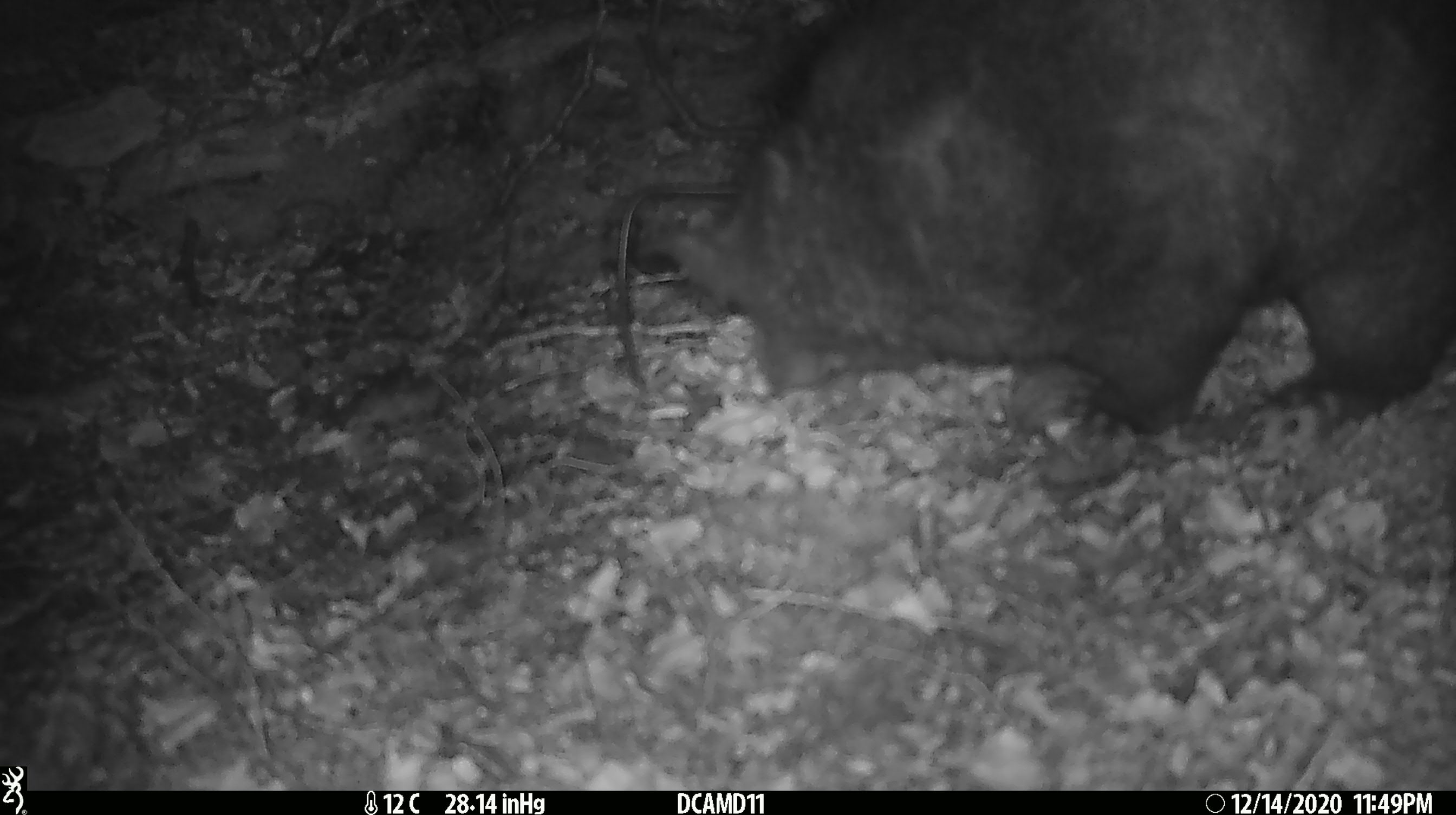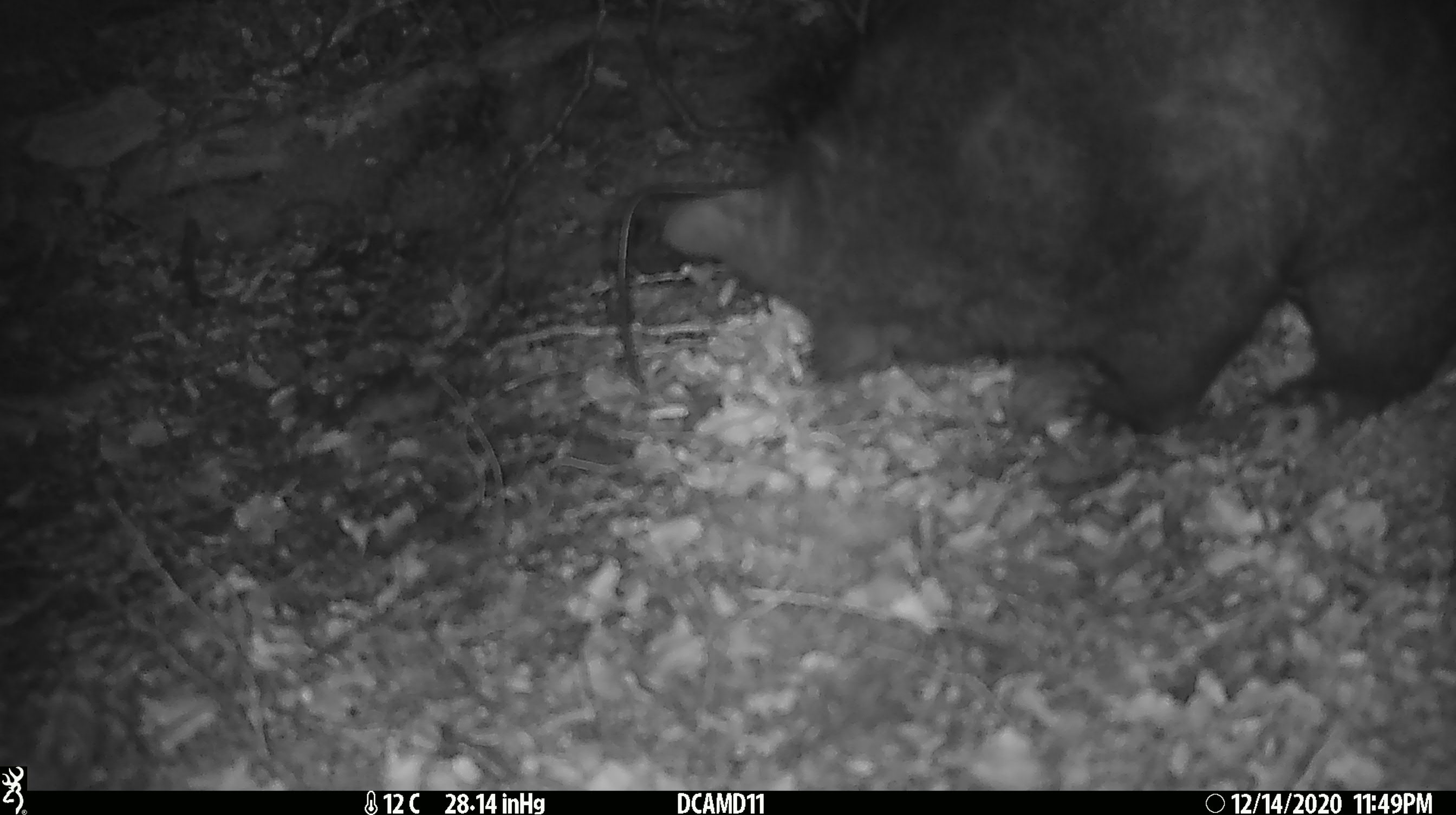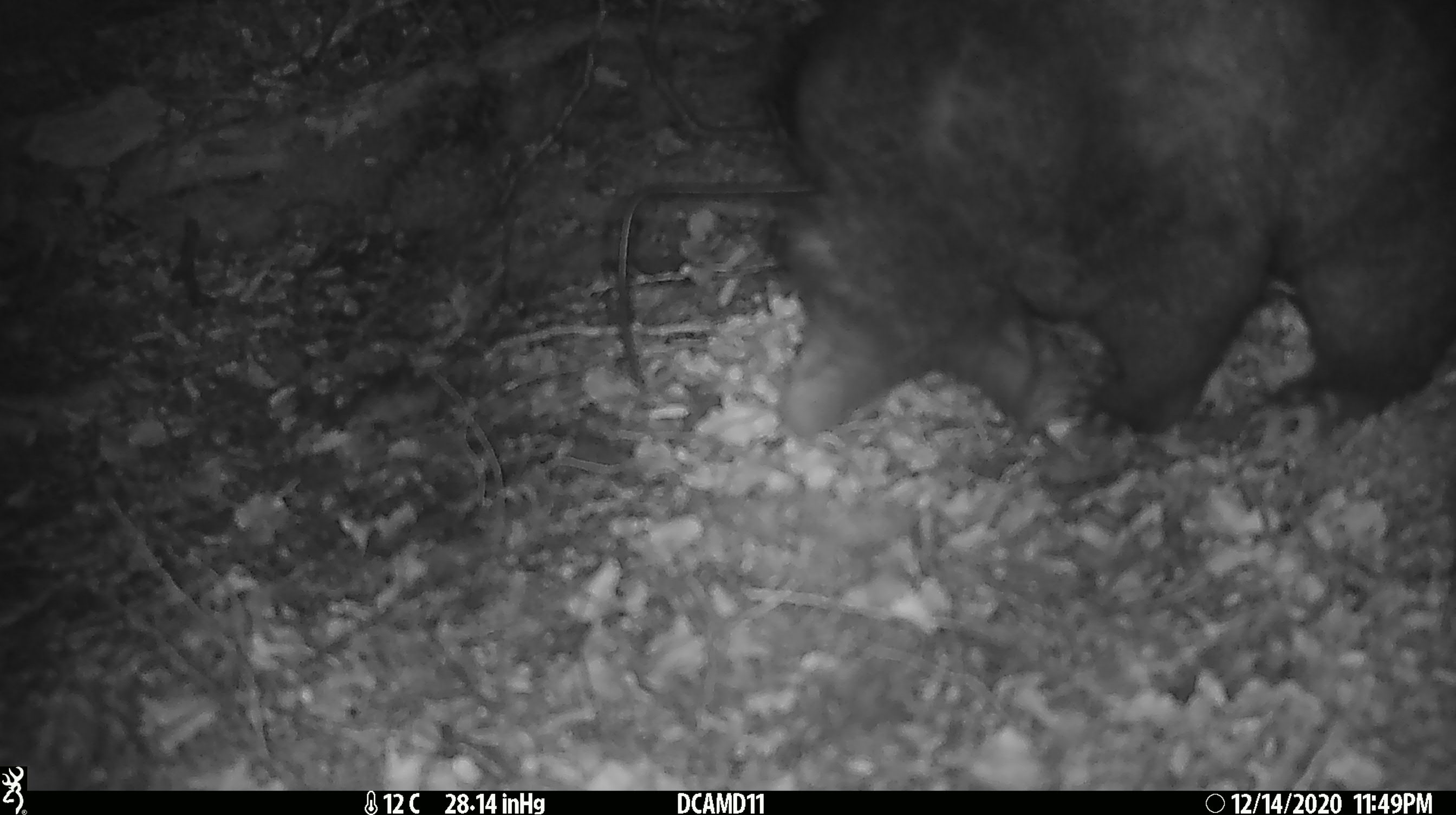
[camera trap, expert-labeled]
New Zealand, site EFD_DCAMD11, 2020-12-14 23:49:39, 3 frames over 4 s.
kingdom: Animalia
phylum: Chordata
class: Mammalia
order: Diprotodontia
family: Phalangeridae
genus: Trichosurus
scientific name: Trichosurus vulpecula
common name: common brushtail possum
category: possum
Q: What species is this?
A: Possum (common brushtail possum) (Trichosurus vulpecula).